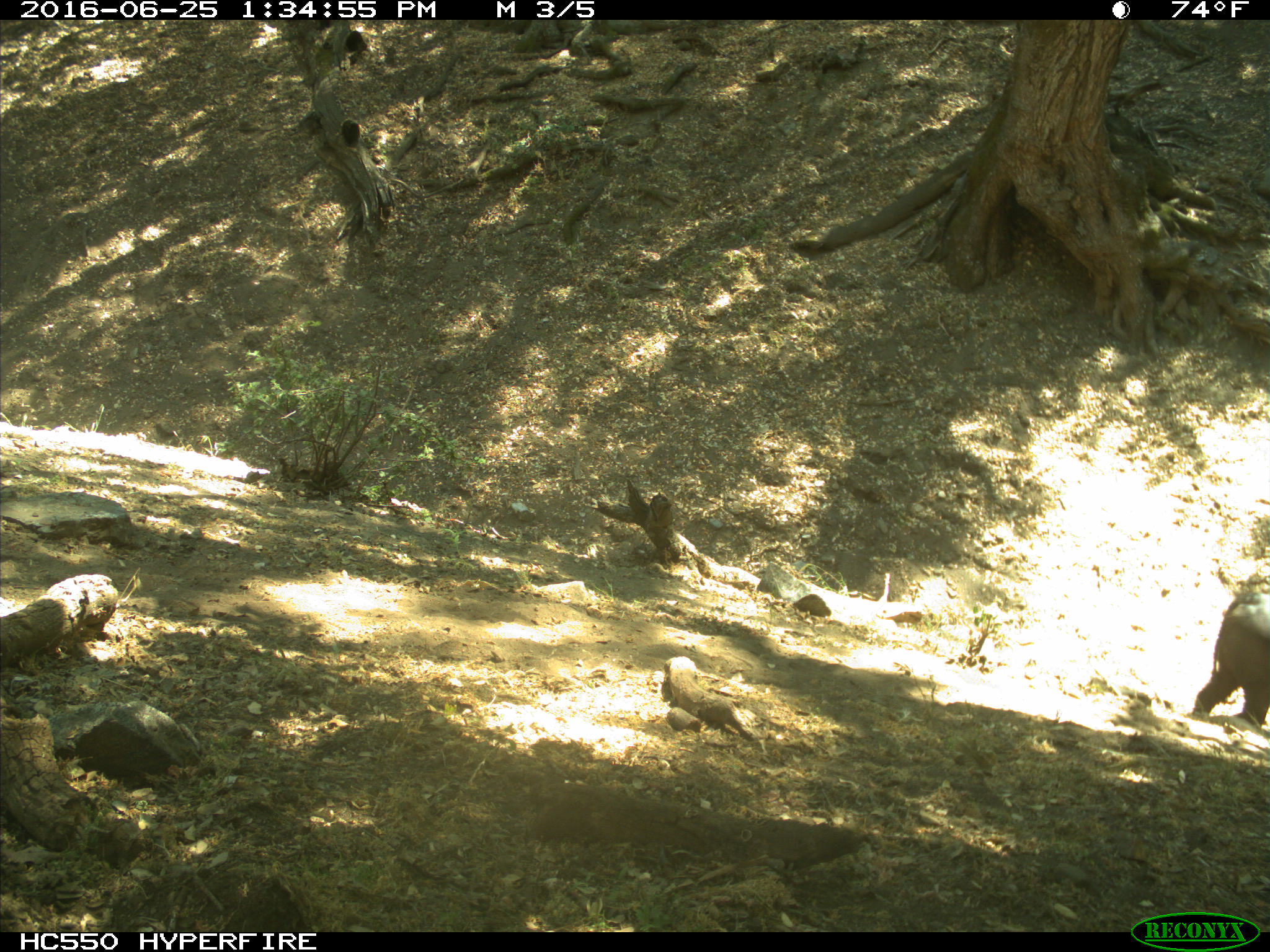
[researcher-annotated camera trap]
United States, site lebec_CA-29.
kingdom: Animalia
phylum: Chordata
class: Mammalia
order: Artiodactyla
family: Bovidae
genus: Bos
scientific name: Bos taurus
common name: domestic cow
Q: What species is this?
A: Bos taurus (domestic cow).